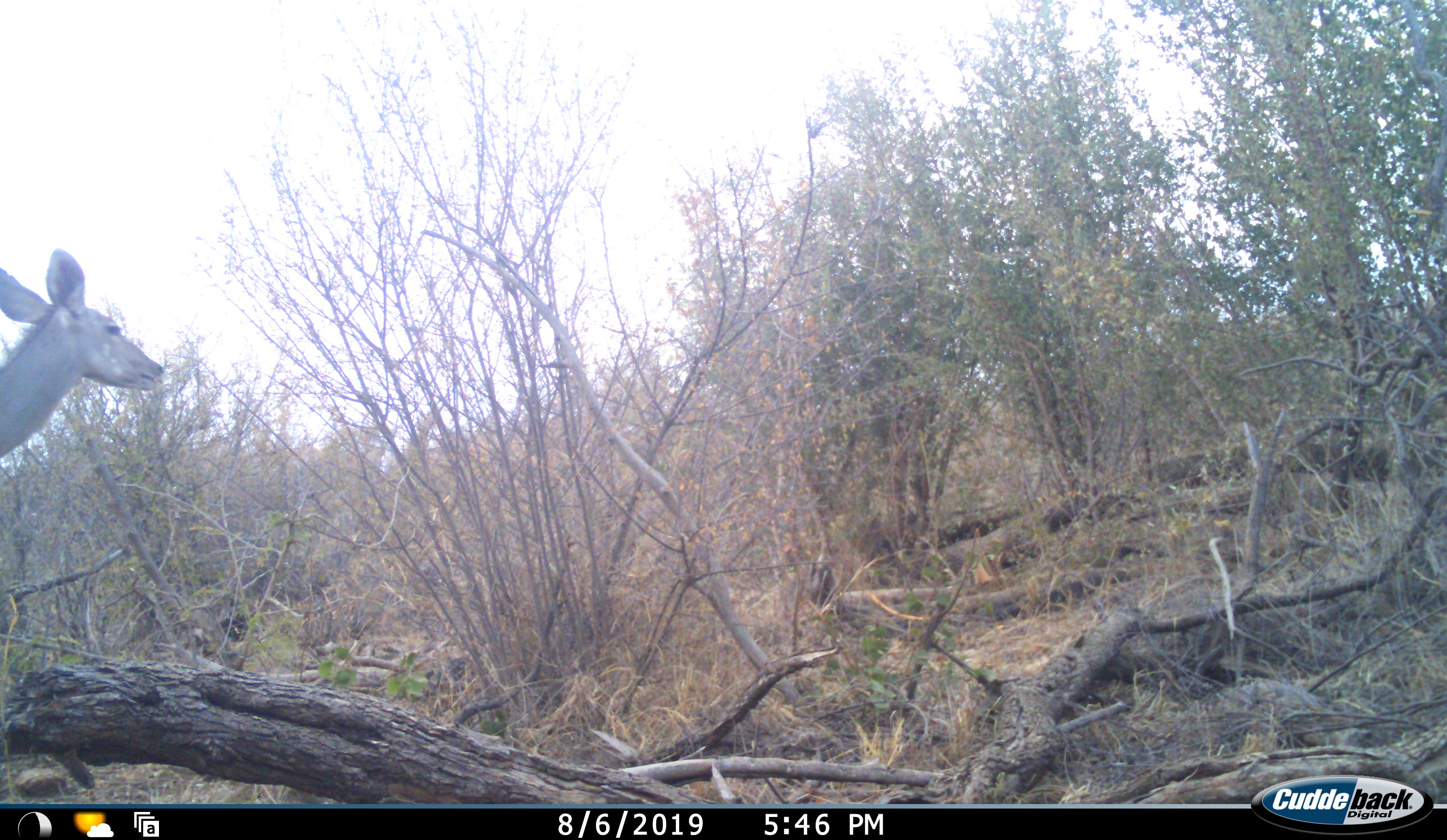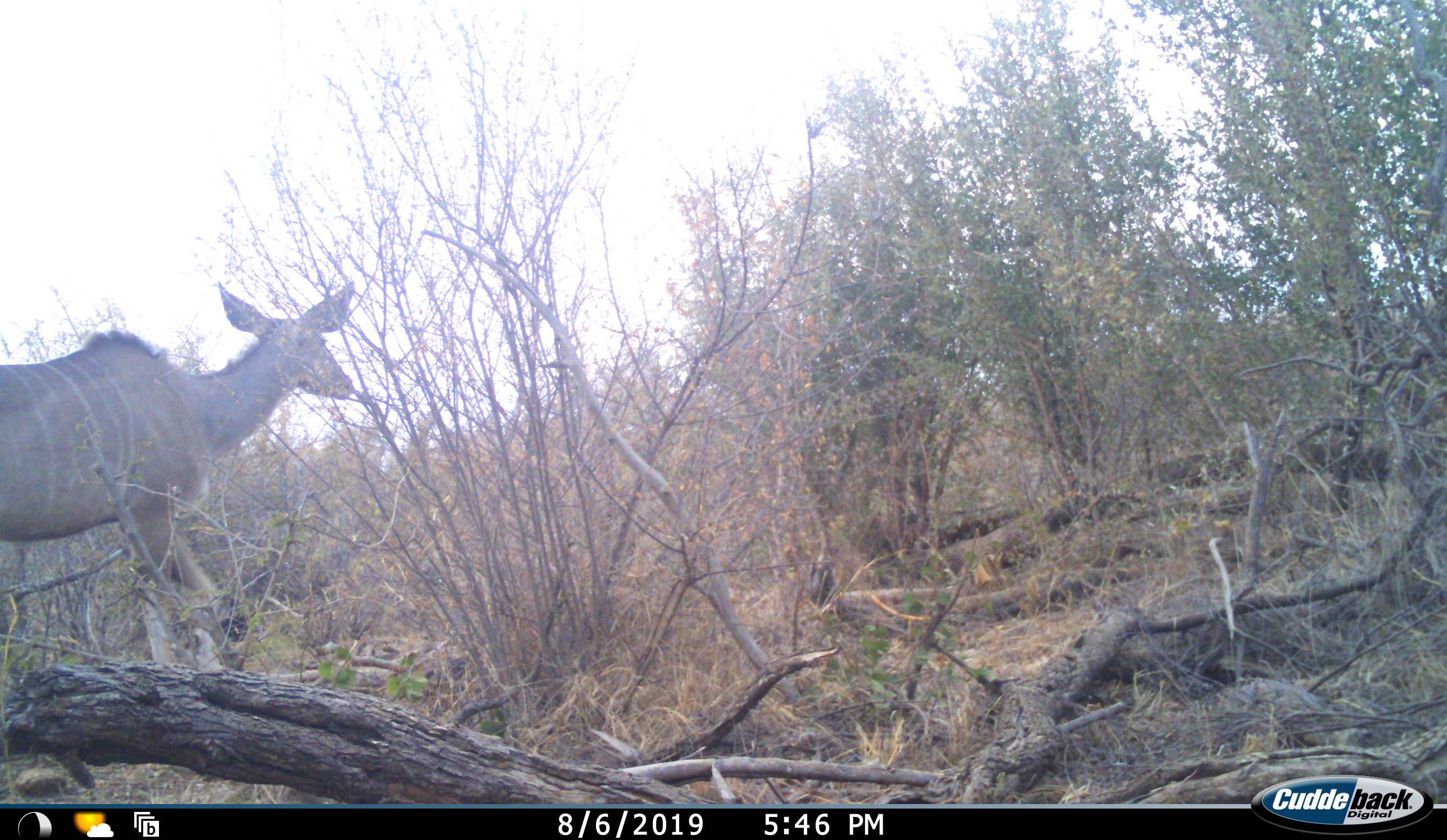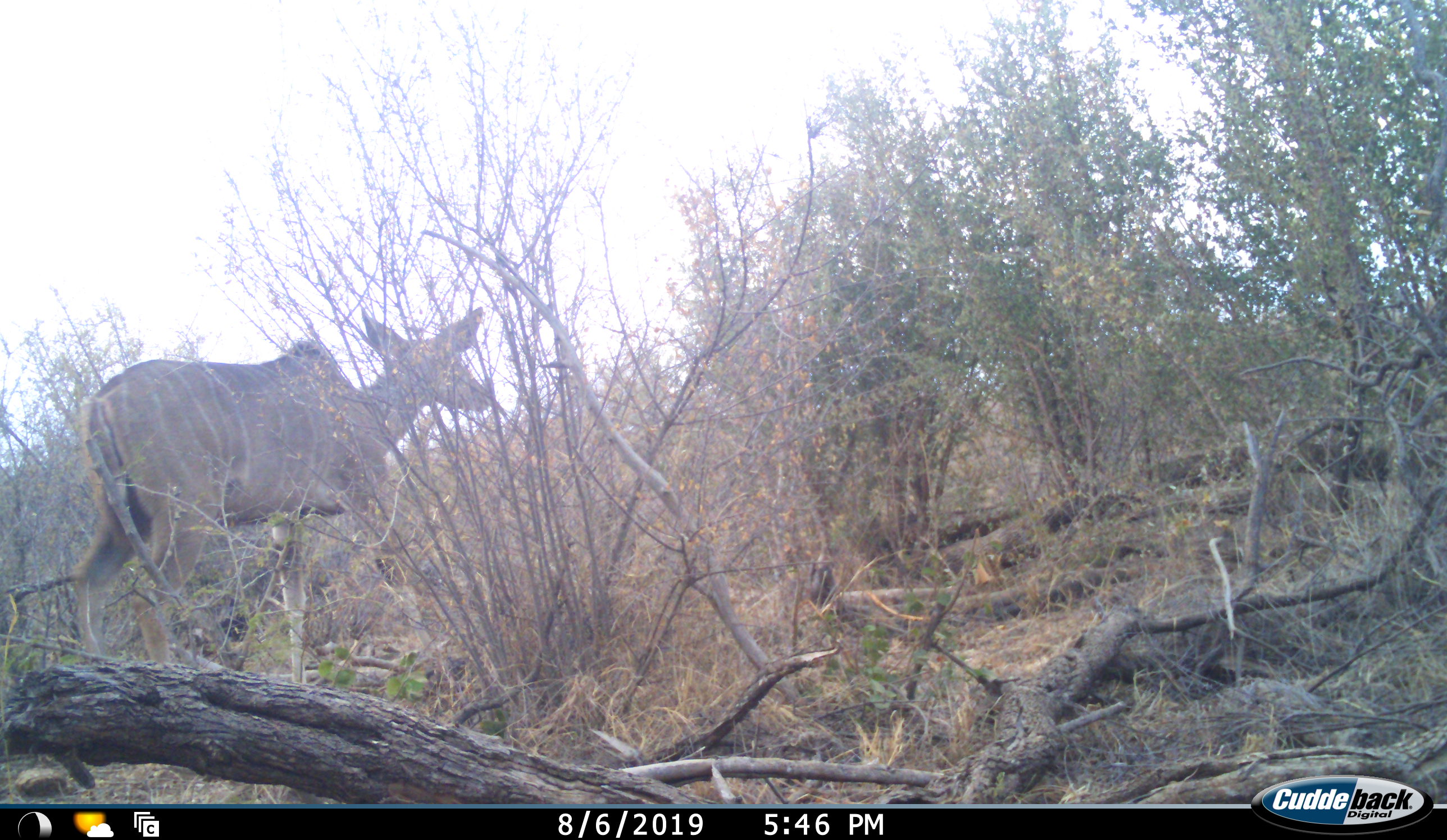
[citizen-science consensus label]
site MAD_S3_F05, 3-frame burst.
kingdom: Animalia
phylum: Chordata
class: Mammalia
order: Artiodactyla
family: Bovidae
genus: Tragelaphus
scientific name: Tragelaphus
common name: kudu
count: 1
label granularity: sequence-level